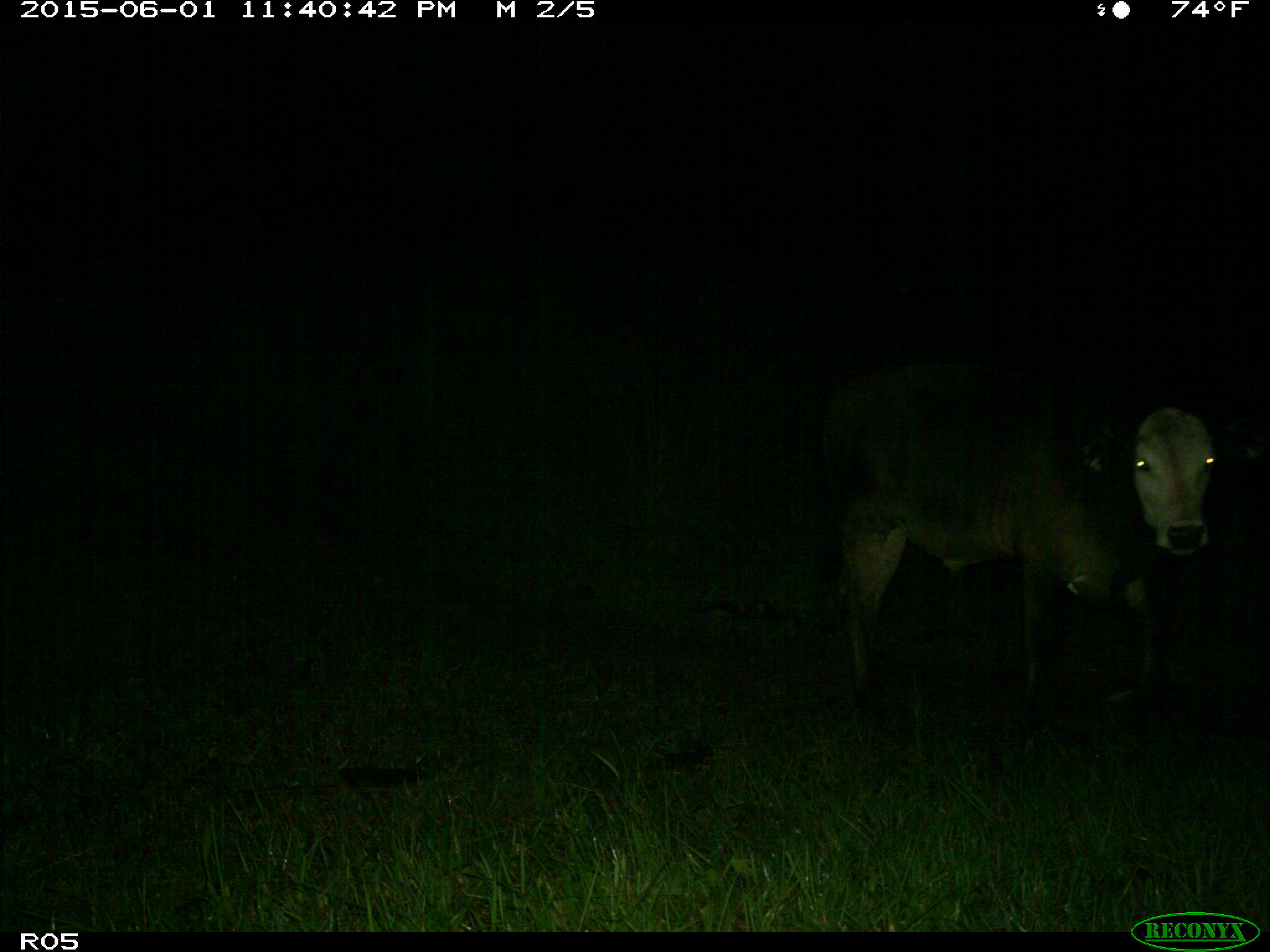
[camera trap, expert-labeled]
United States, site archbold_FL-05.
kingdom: Animalia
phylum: Chordata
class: Mammalia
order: Artiodactyla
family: Bovidae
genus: Bos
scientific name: Bos taurus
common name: domestic cow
Bos taurus (domestic cow).